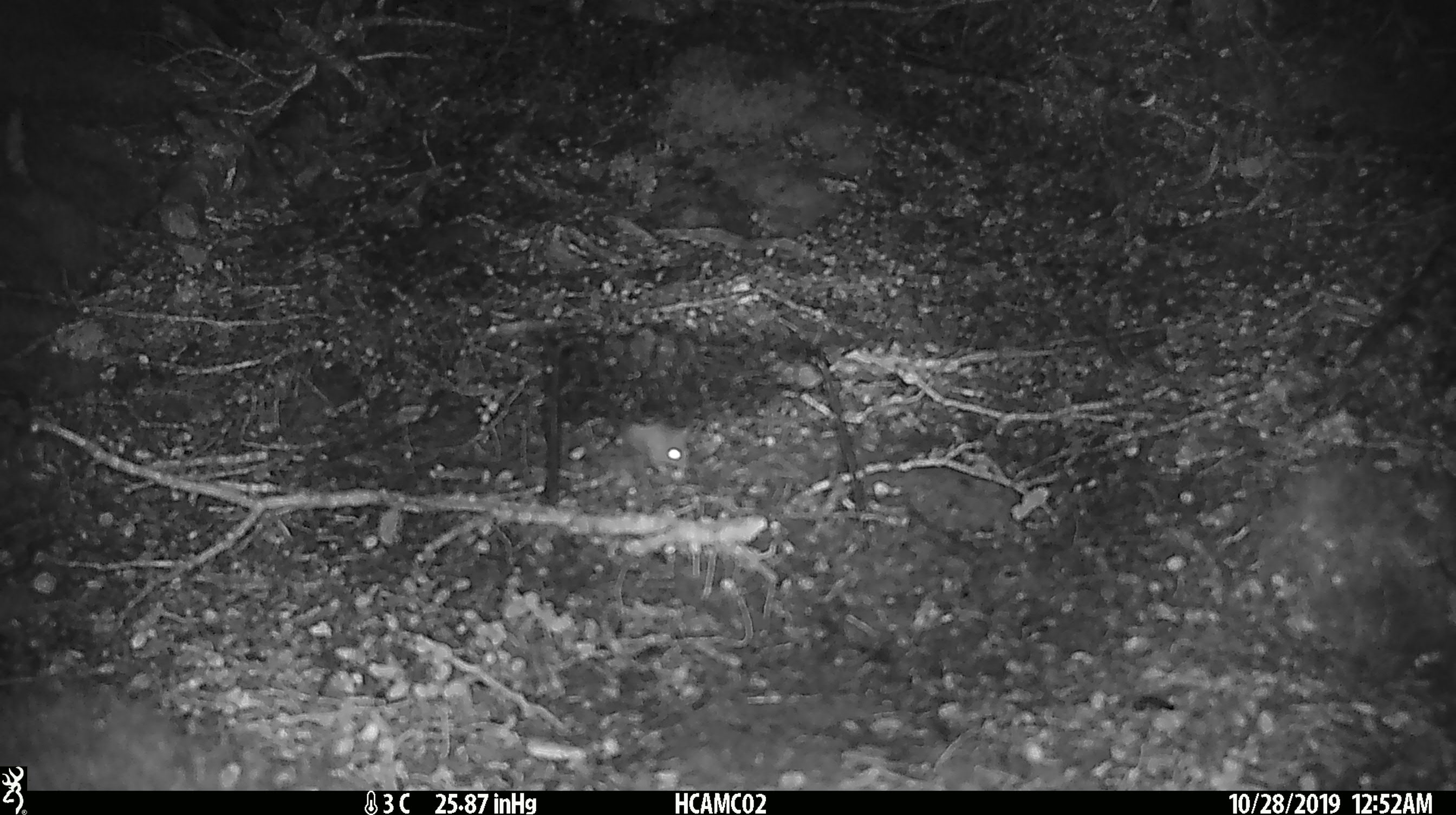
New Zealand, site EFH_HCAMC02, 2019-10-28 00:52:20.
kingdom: Animalia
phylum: Chordata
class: Mammalia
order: Rodentia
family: Muridae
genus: Mus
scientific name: Mus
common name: mouse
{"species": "mouse (Mus)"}